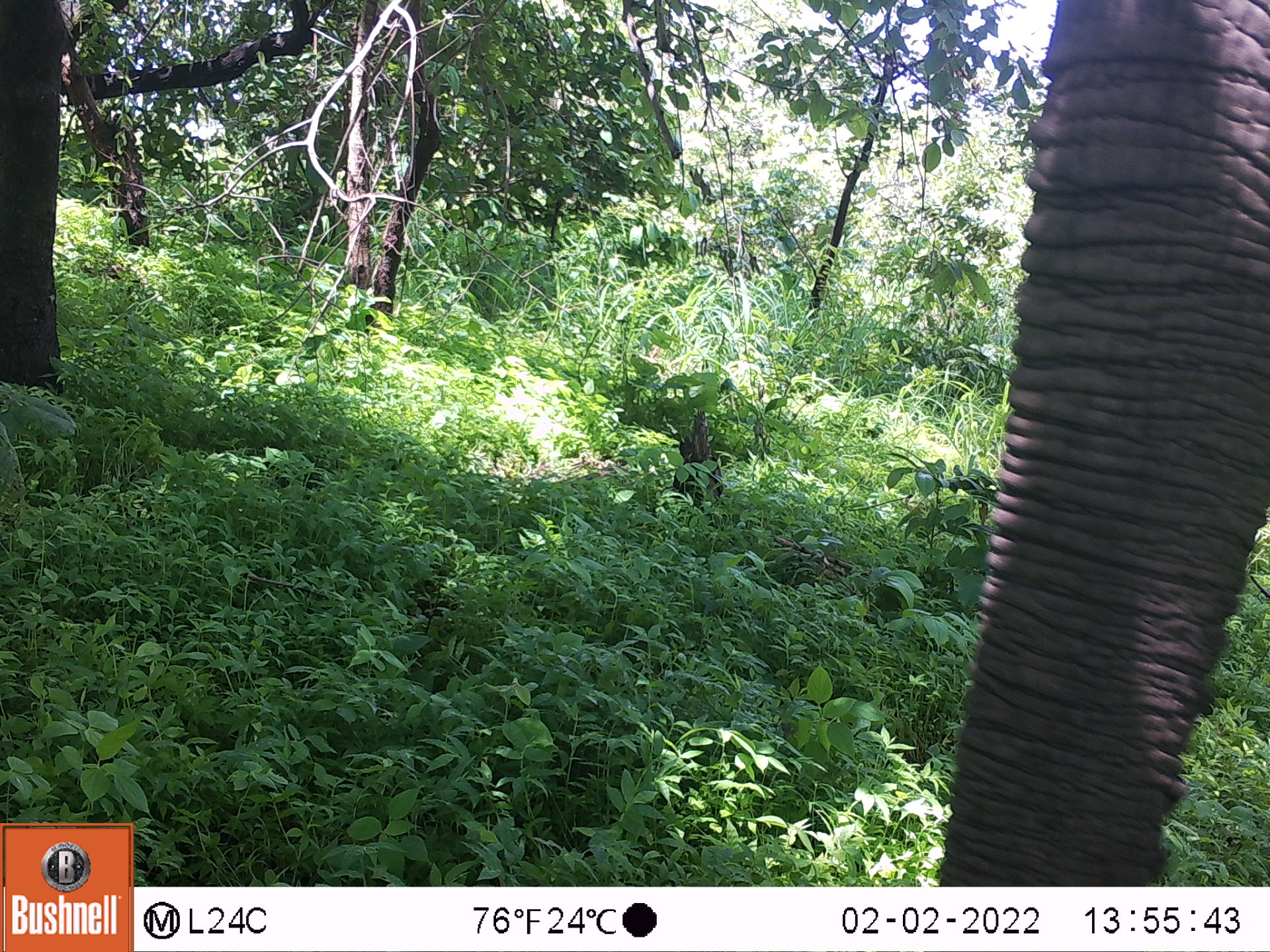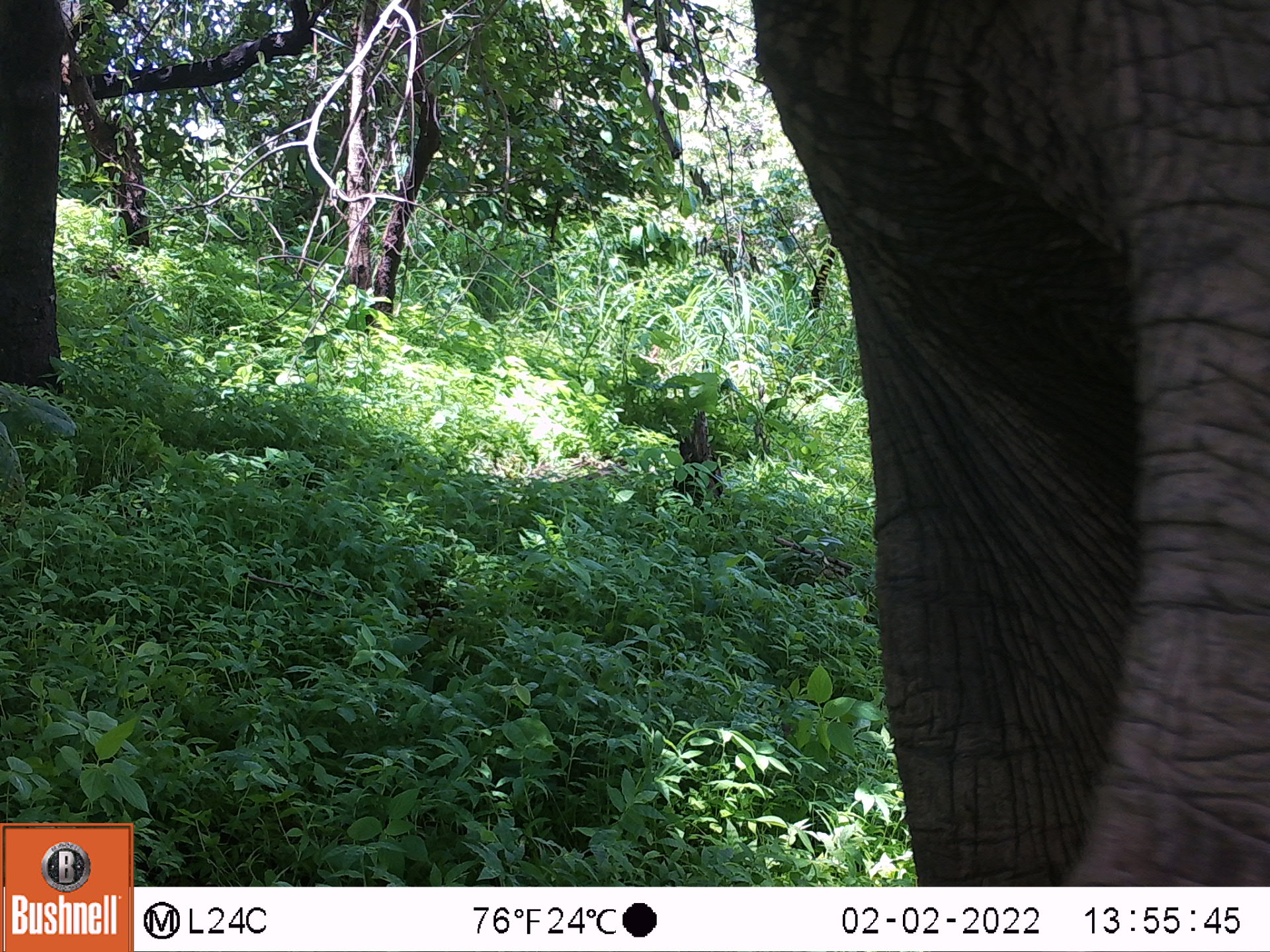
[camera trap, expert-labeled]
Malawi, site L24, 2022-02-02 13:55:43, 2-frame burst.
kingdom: Animalia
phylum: Chordata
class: Mammalia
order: Proboscidea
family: Elephantidae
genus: Loxodonta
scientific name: Loxodonta africana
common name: african savanna elephant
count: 1